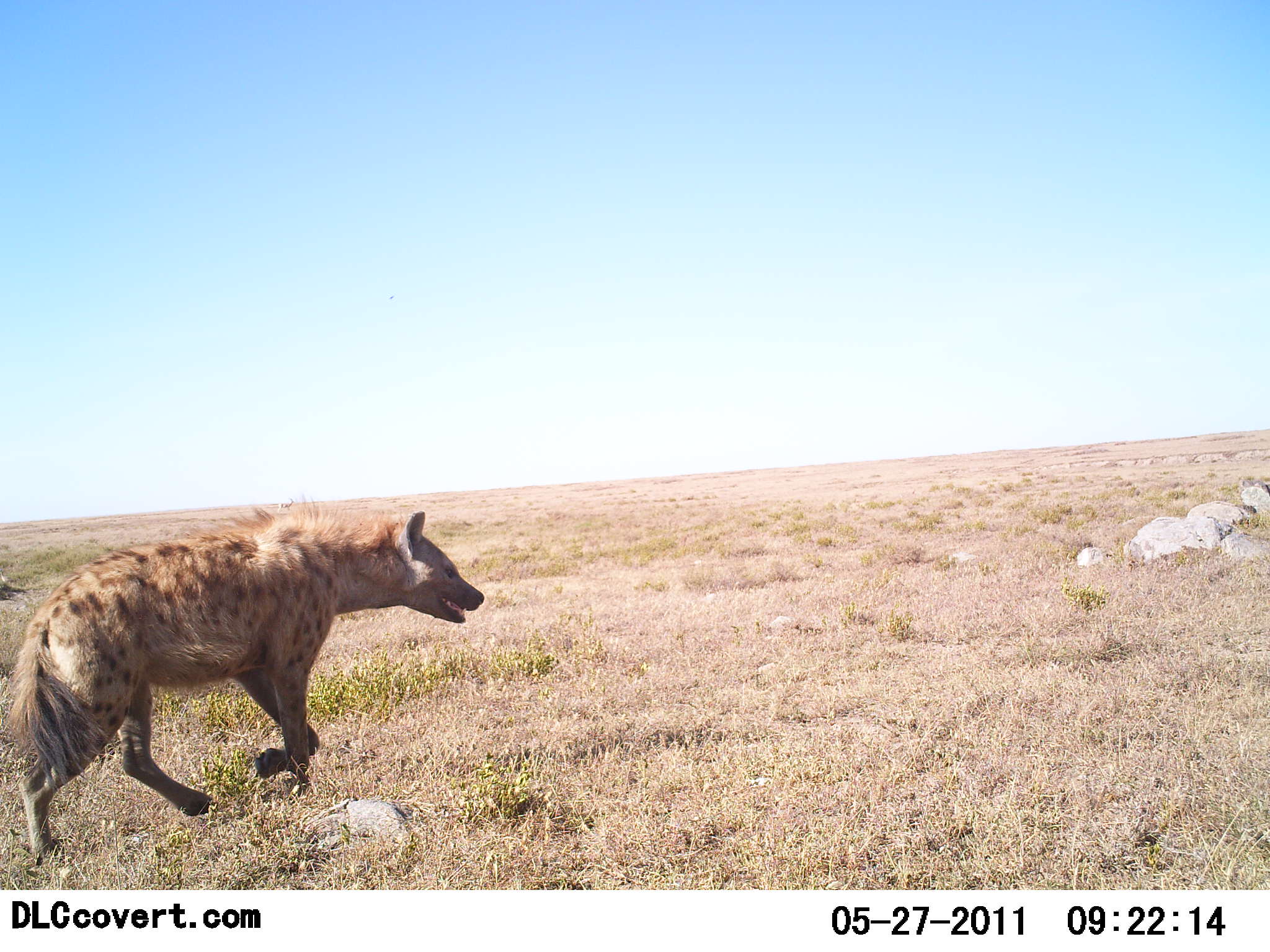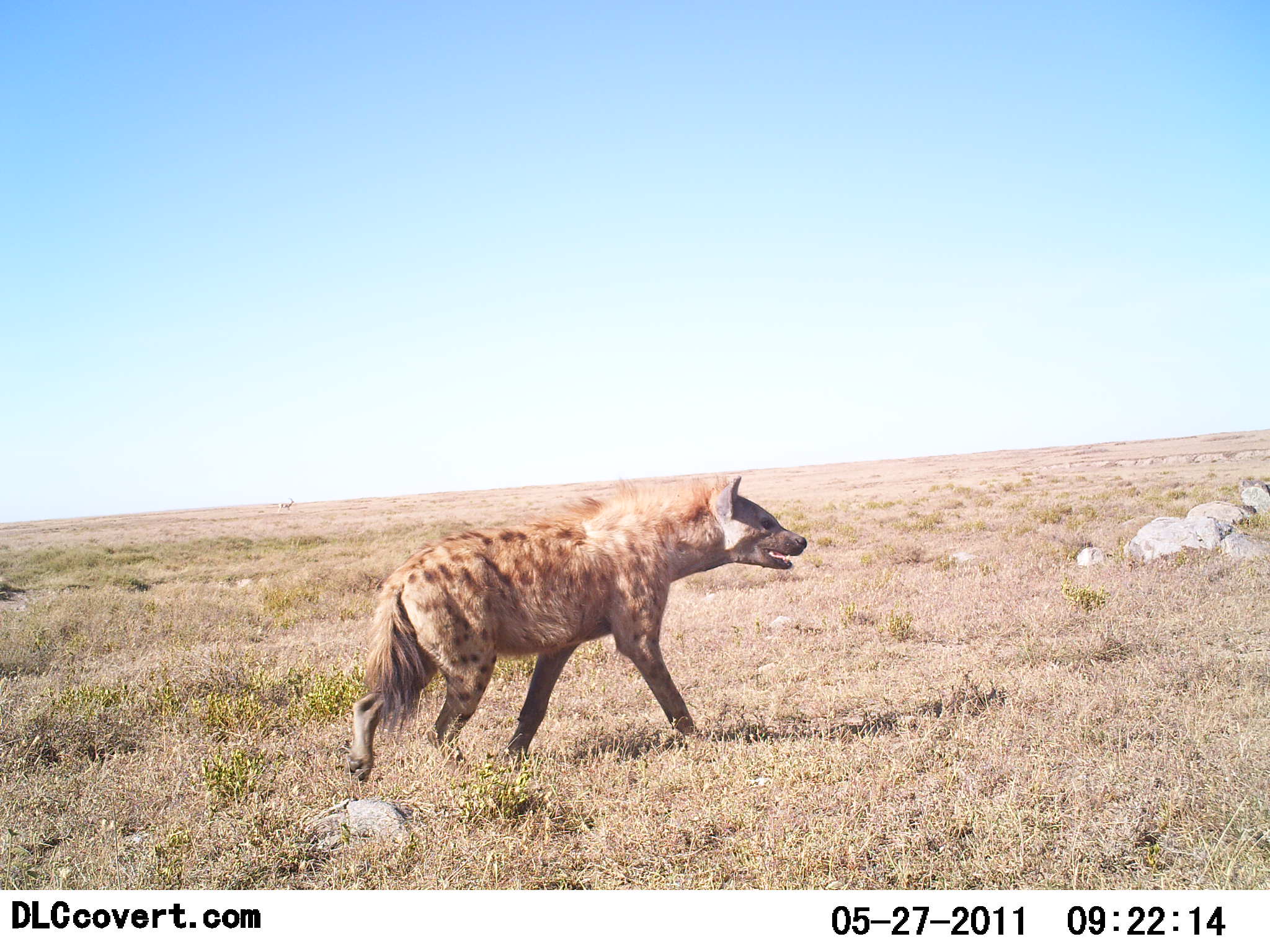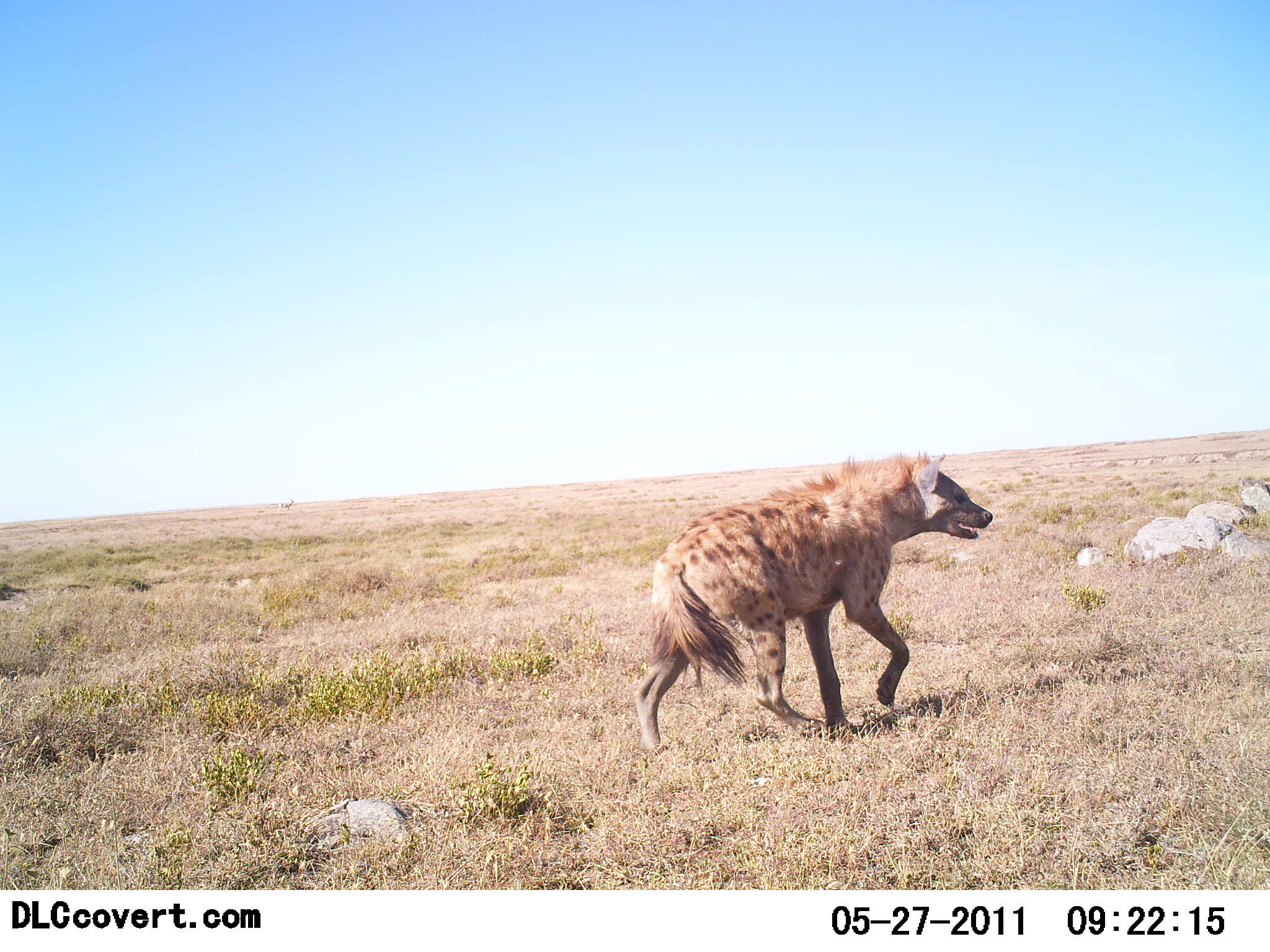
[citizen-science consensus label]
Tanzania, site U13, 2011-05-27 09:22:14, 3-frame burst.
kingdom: Animalia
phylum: Chordata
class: Mammalia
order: Carnivora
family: Hyaenidae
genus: Crocuta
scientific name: Crocuta crocuta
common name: spotted hyena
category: hyenaspotted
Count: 1.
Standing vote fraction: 0%.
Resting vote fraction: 0%.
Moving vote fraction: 100%.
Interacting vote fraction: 0%.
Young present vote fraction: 0%.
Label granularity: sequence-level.